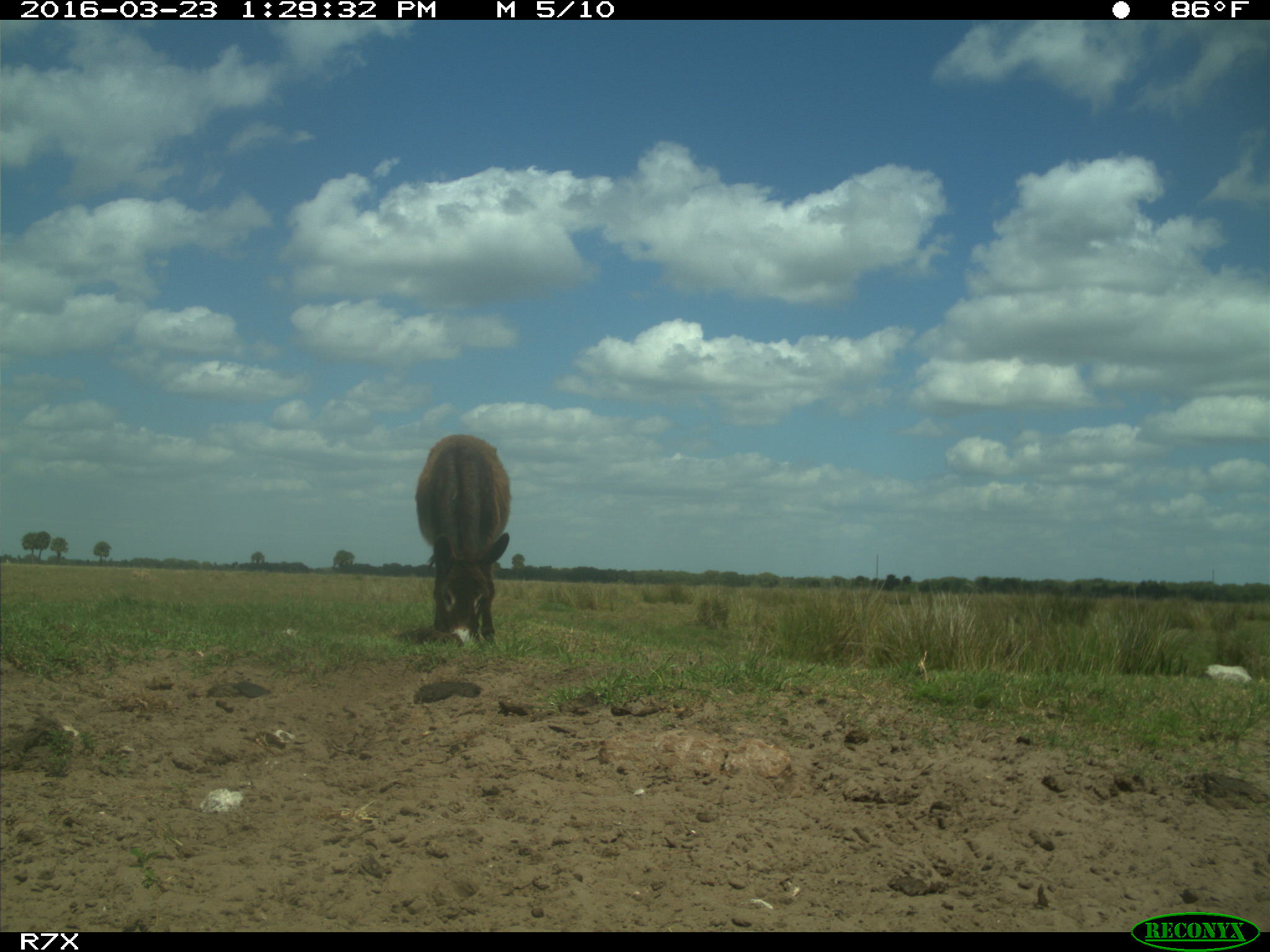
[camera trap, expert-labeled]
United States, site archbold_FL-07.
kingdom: Animalia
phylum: Chordata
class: Mammalia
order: Artiodactyla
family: Bovidae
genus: Bos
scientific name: Bos taurus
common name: domestic cow